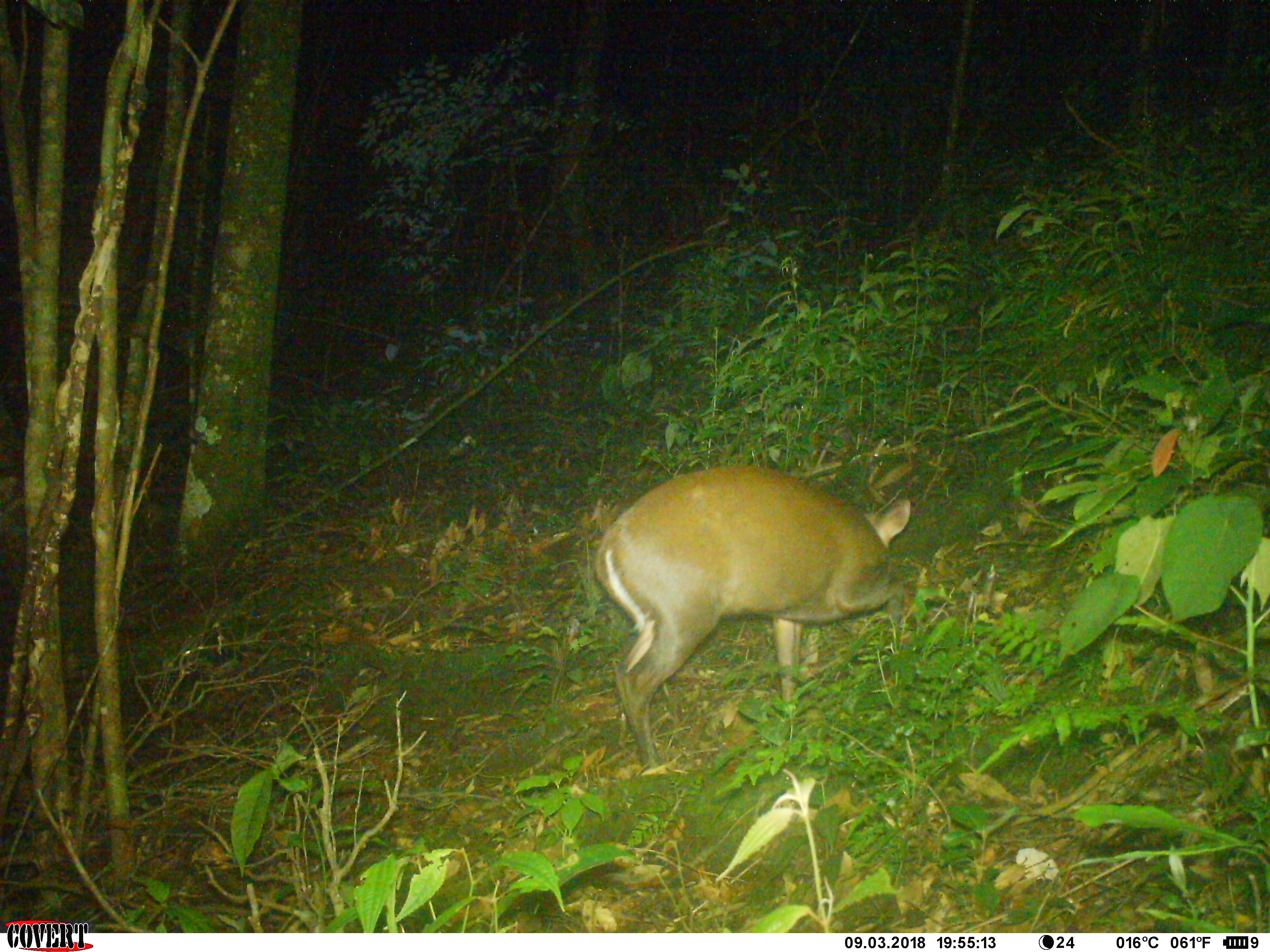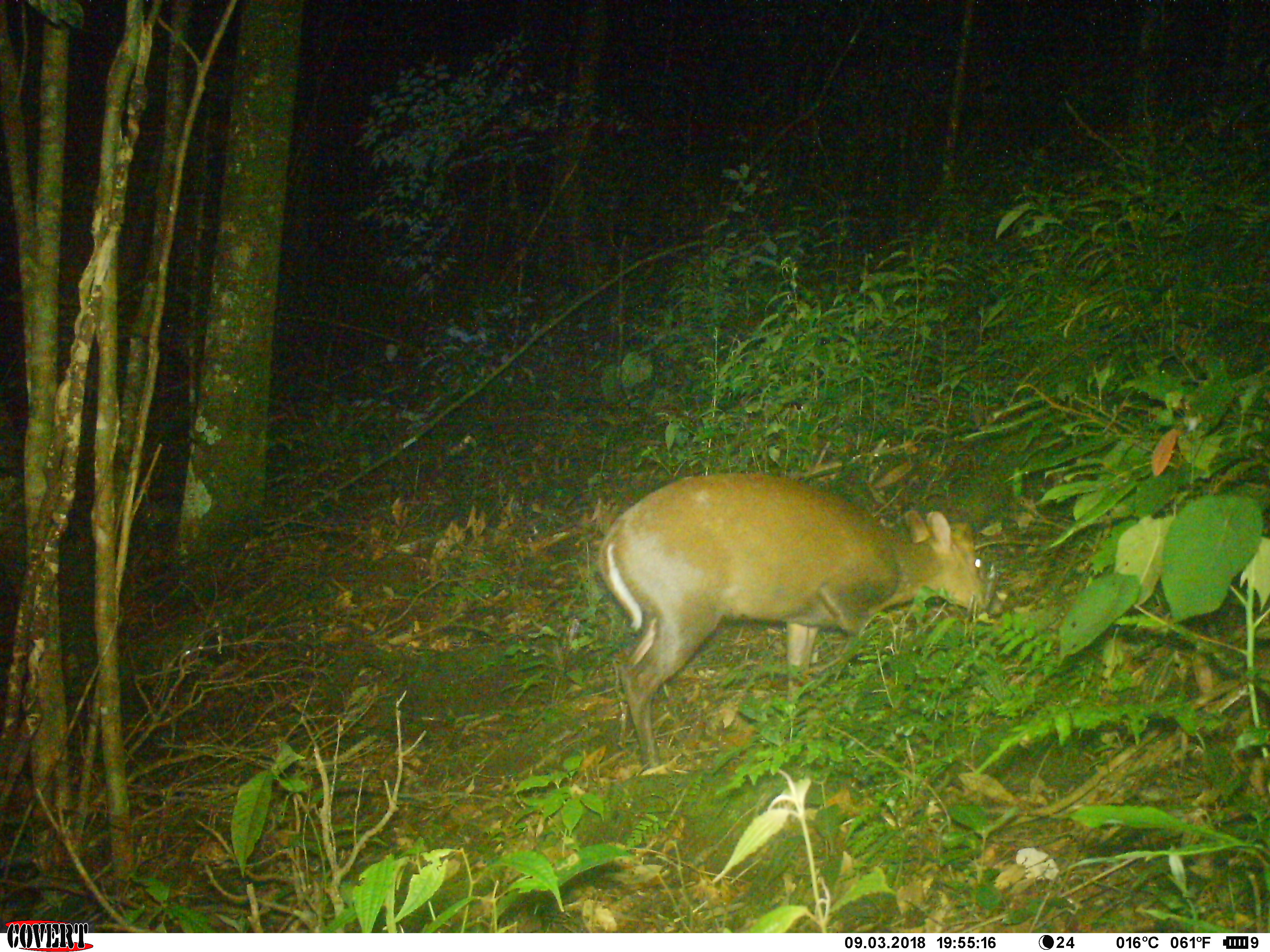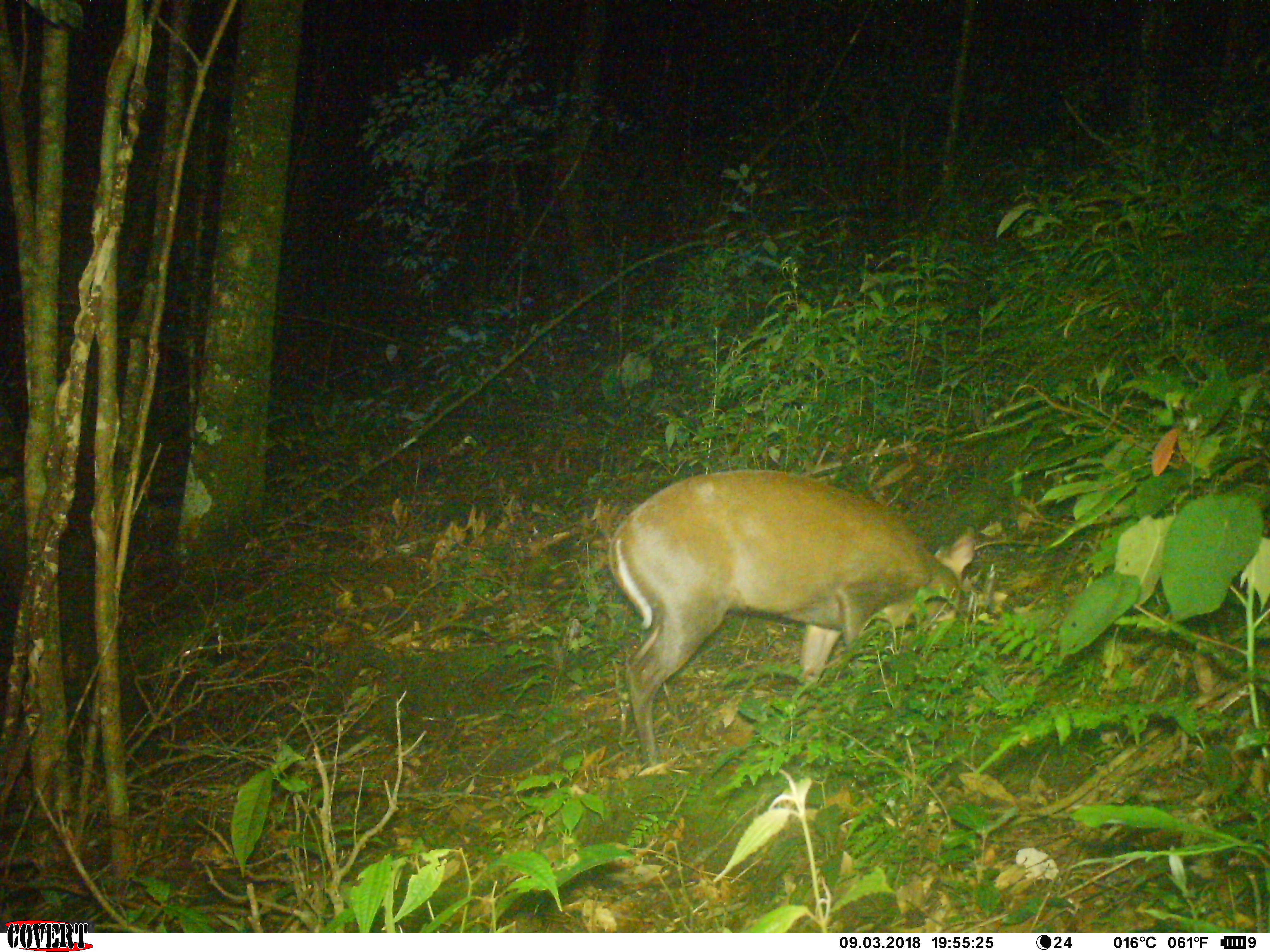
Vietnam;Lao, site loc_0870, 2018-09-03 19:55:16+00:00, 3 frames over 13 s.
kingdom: Animalia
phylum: Chordata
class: Mammalia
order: Artiodactyla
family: Cervidae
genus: Muntiacus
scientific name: Muntiacus rooseveltorum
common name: roosevelt's muntjac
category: roosevelts muntjac group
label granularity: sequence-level